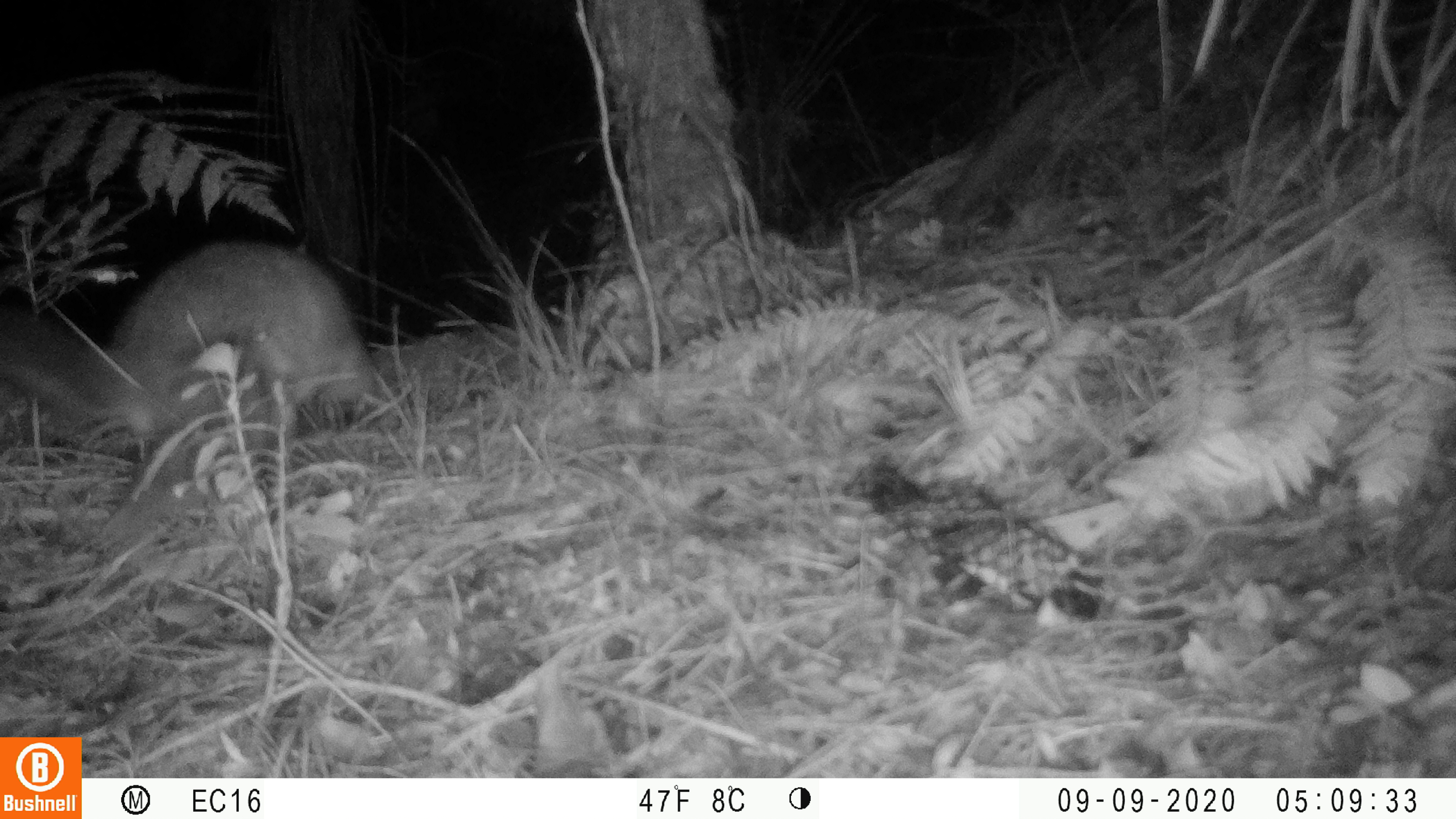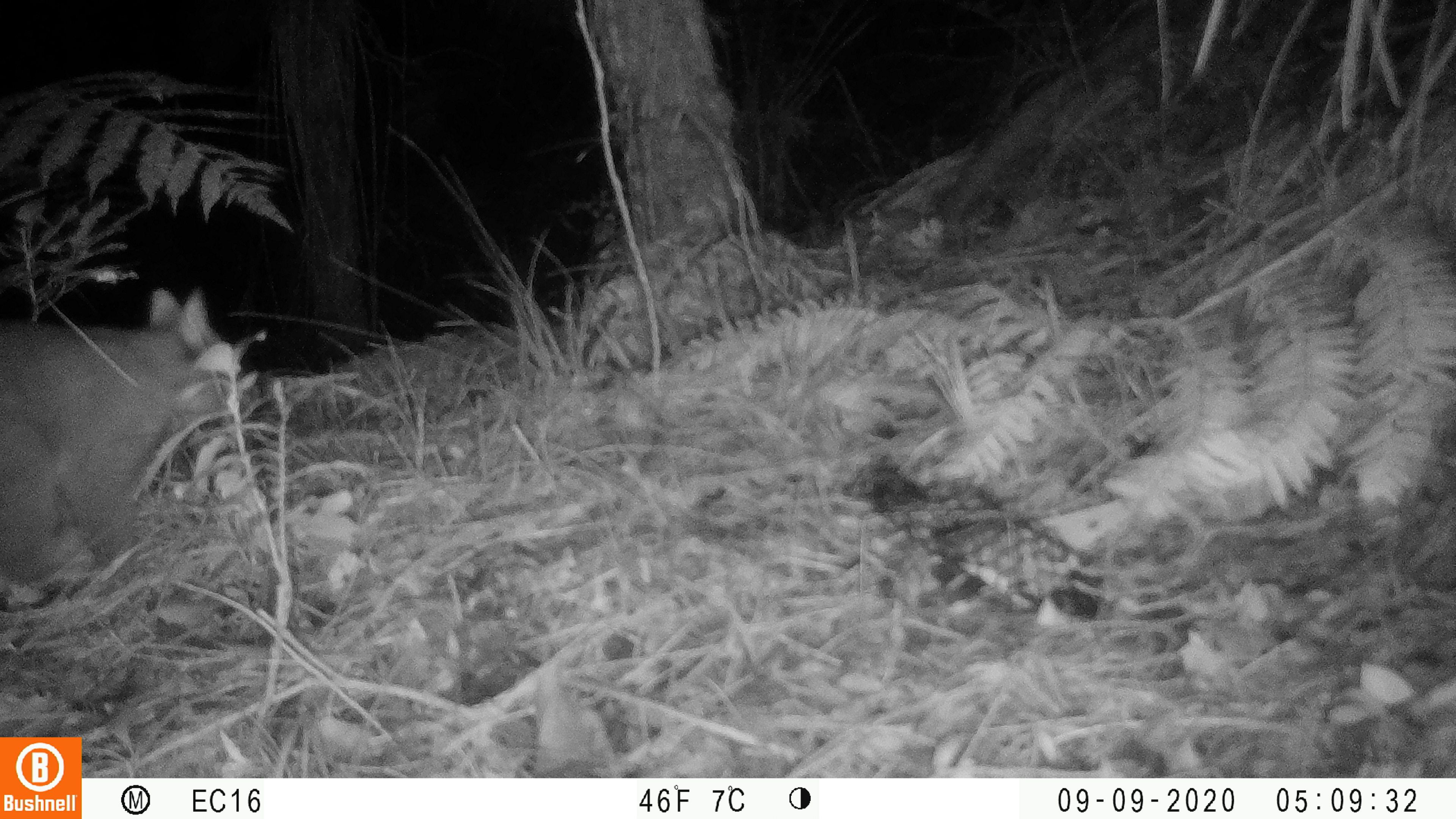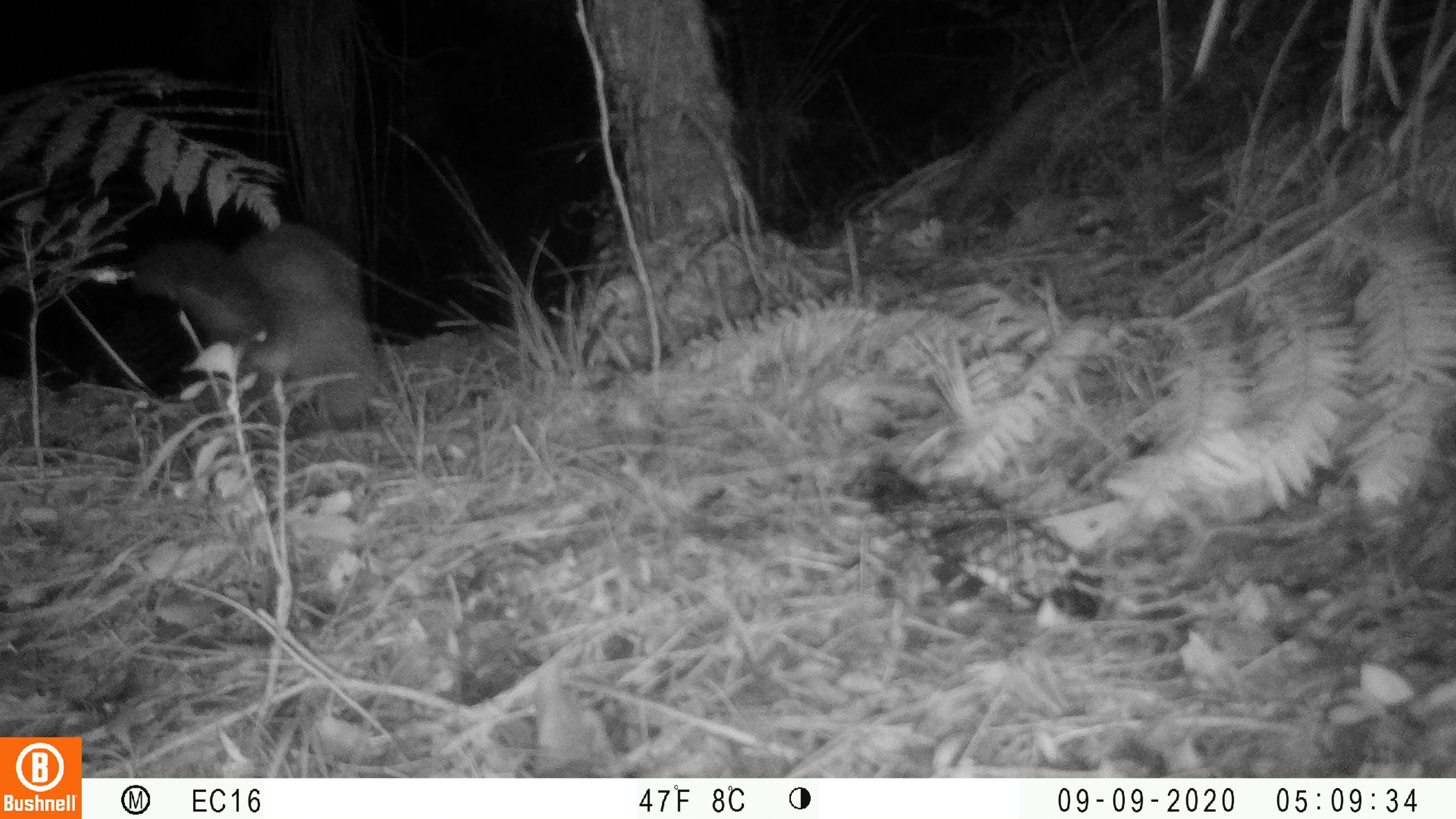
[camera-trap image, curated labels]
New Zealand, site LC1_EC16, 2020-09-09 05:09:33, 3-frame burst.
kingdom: Animalia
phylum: Chordata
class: Mammalia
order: Diprotodontia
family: Phalangeridae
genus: Trichosurus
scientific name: Trichosurus vulpecula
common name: common brushtail possum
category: possum